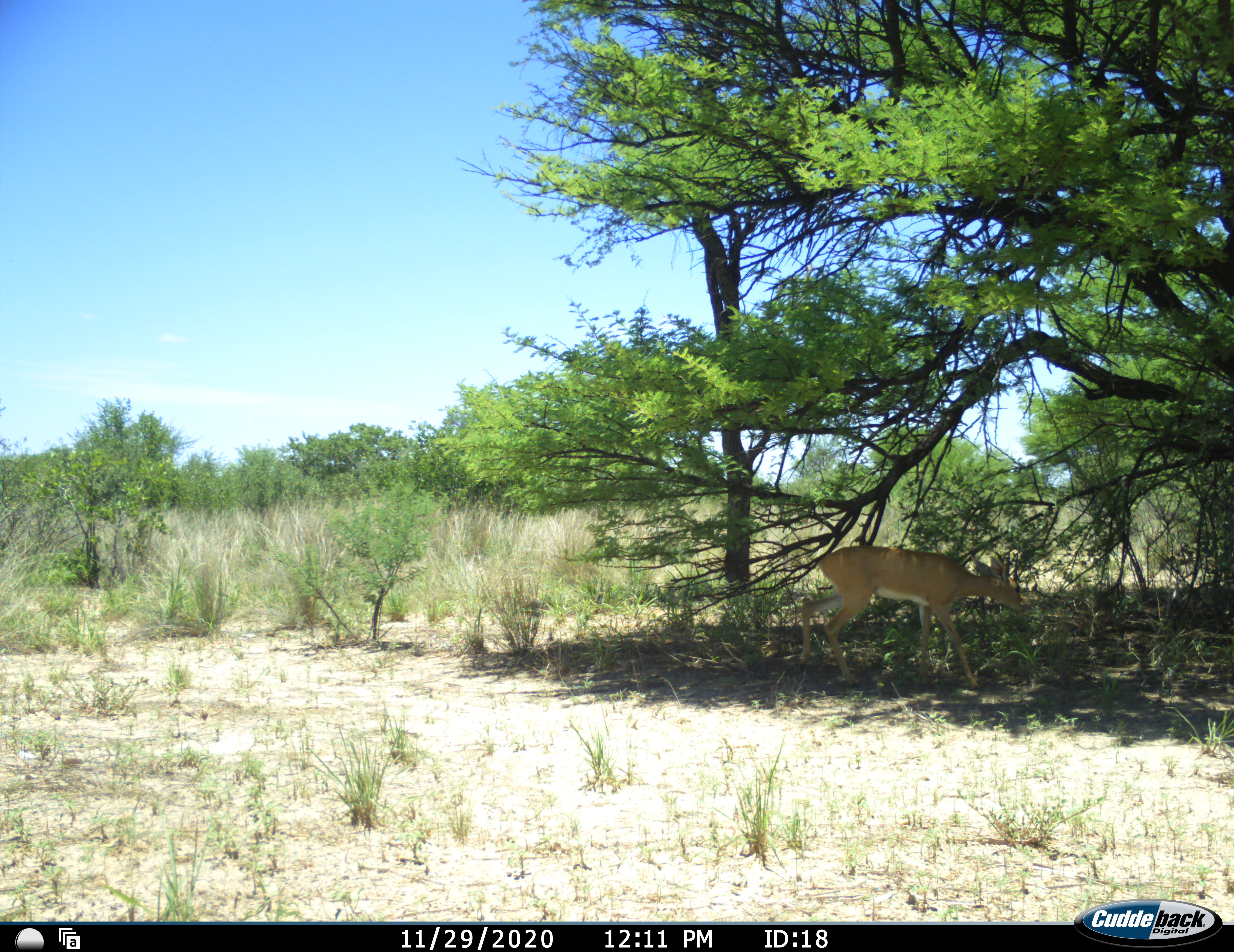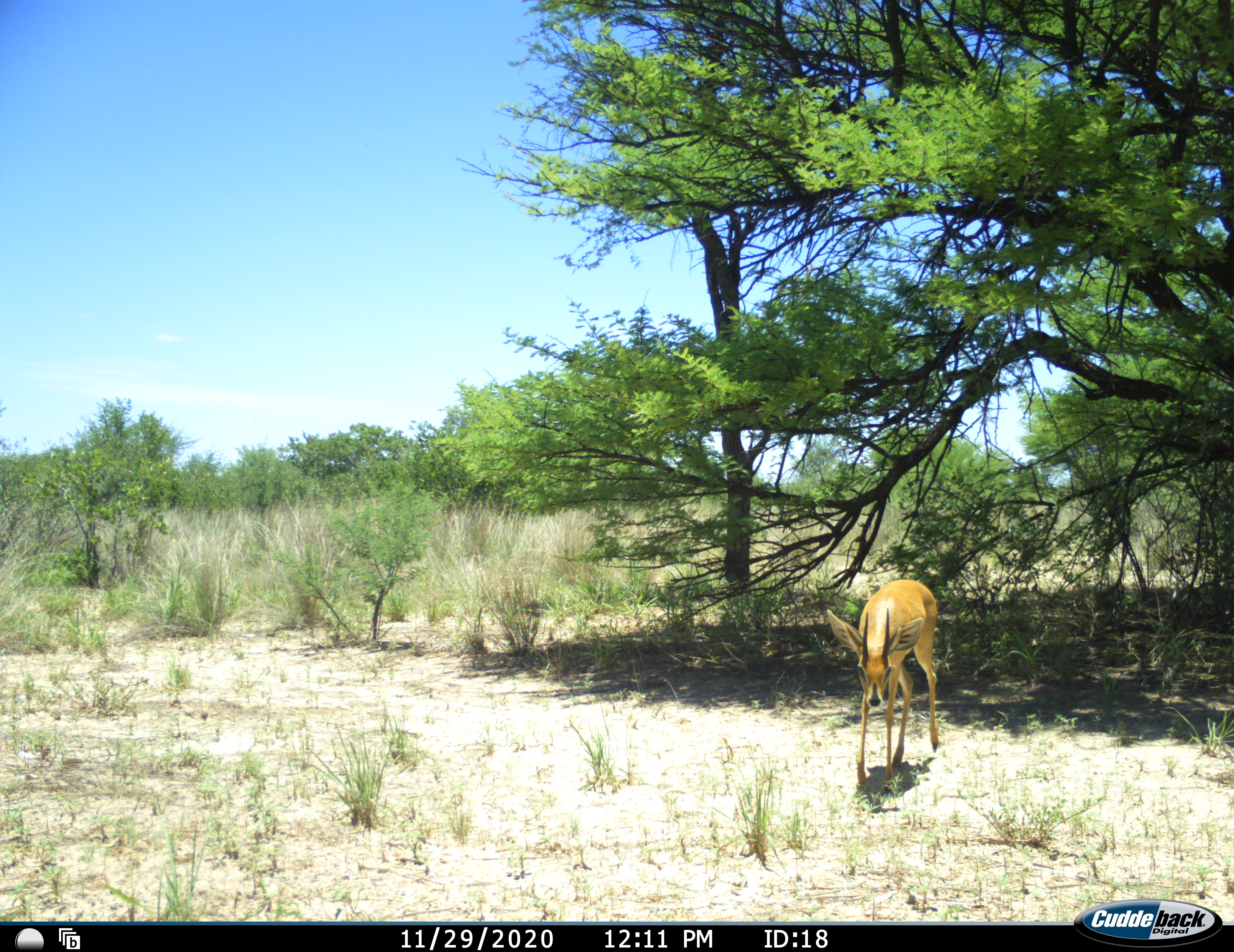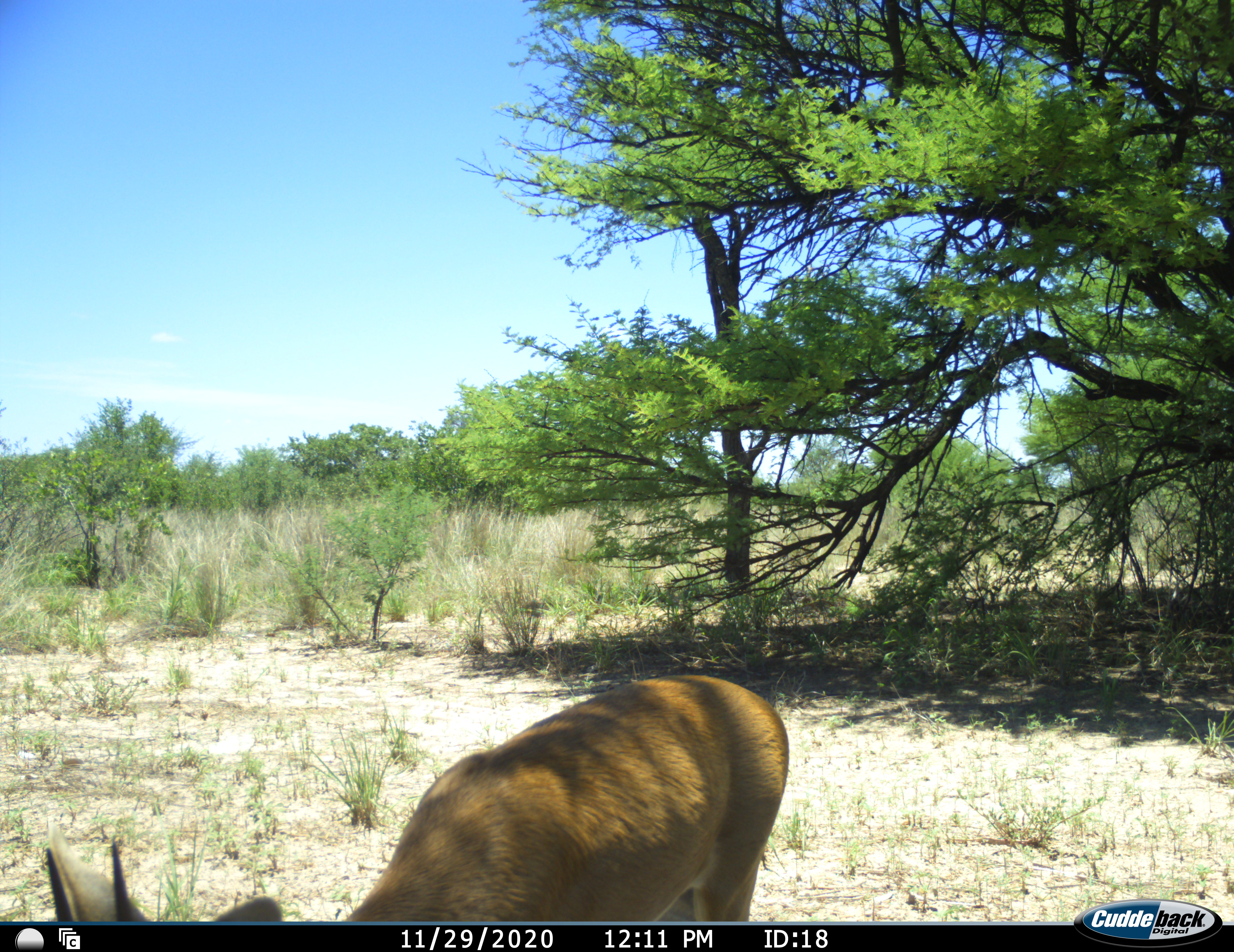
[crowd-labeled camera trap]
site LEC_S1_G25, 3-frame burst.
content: unidentified animal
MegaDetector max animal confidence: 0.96